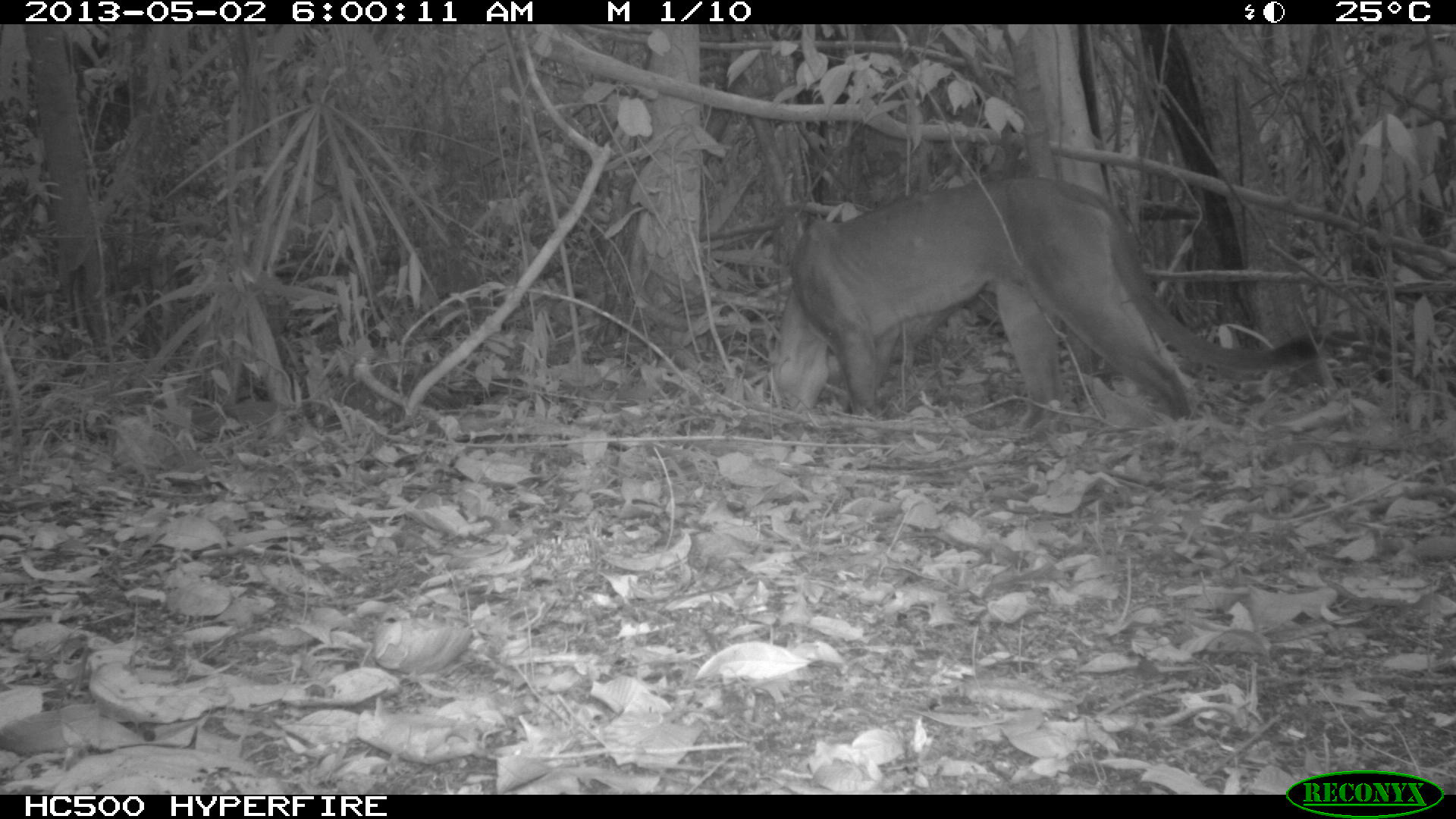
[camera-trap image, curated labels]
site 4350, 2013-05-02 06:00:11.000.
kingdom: Animalia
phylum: Chordata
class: Mammalia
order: Carnivora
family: Felidae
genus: Puma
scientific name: Puma concolor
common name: mountain lion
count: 1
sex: male